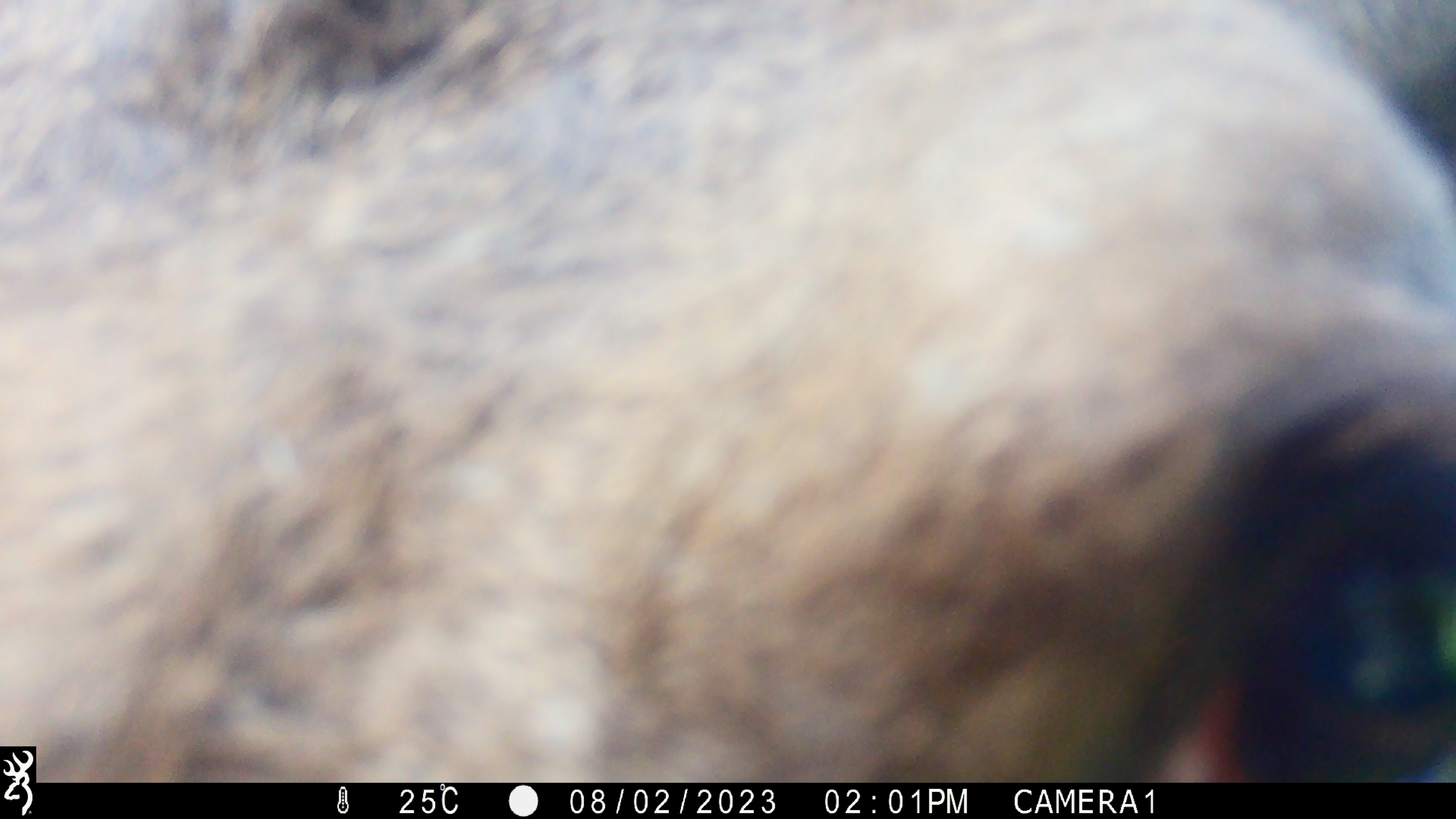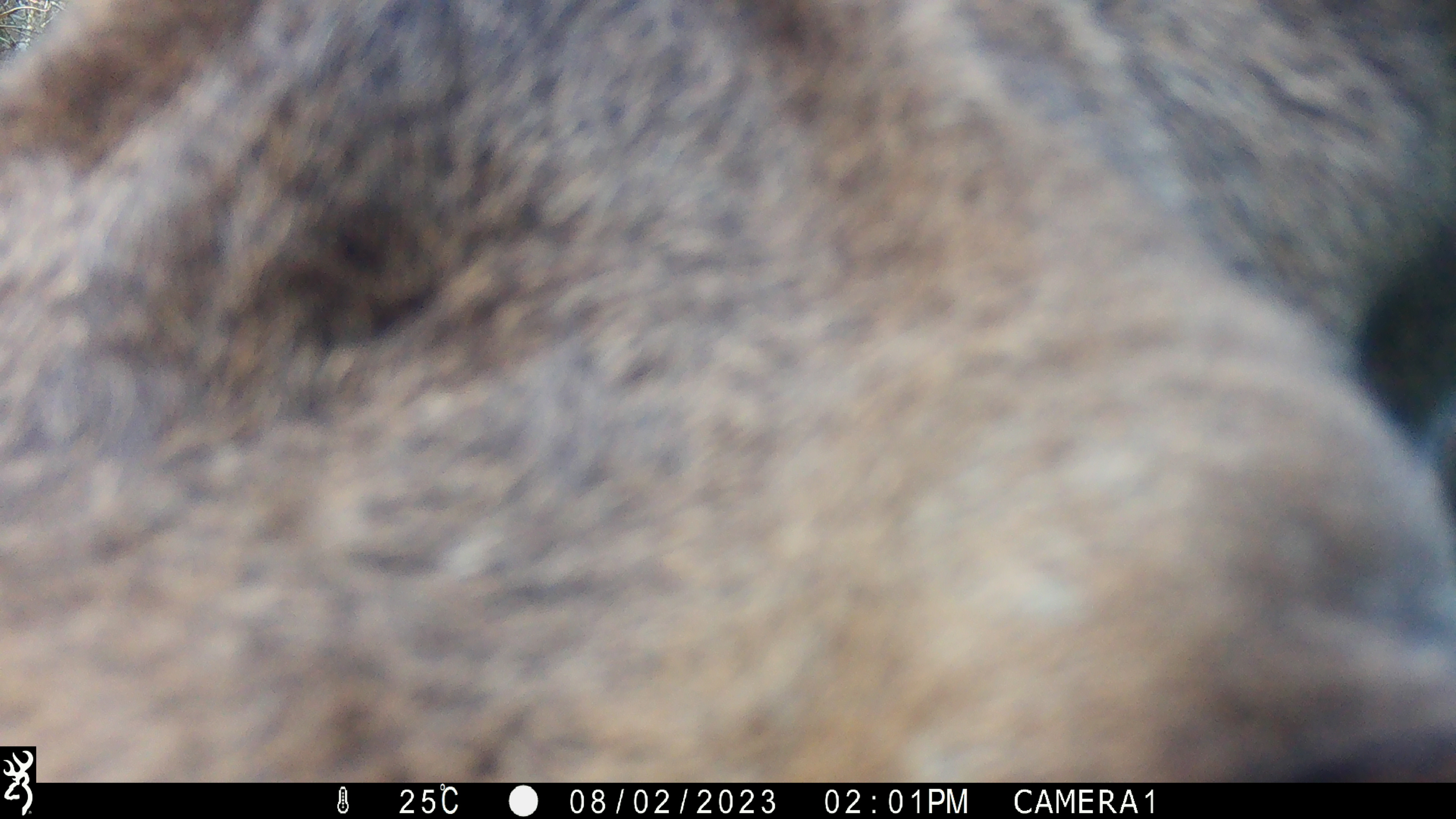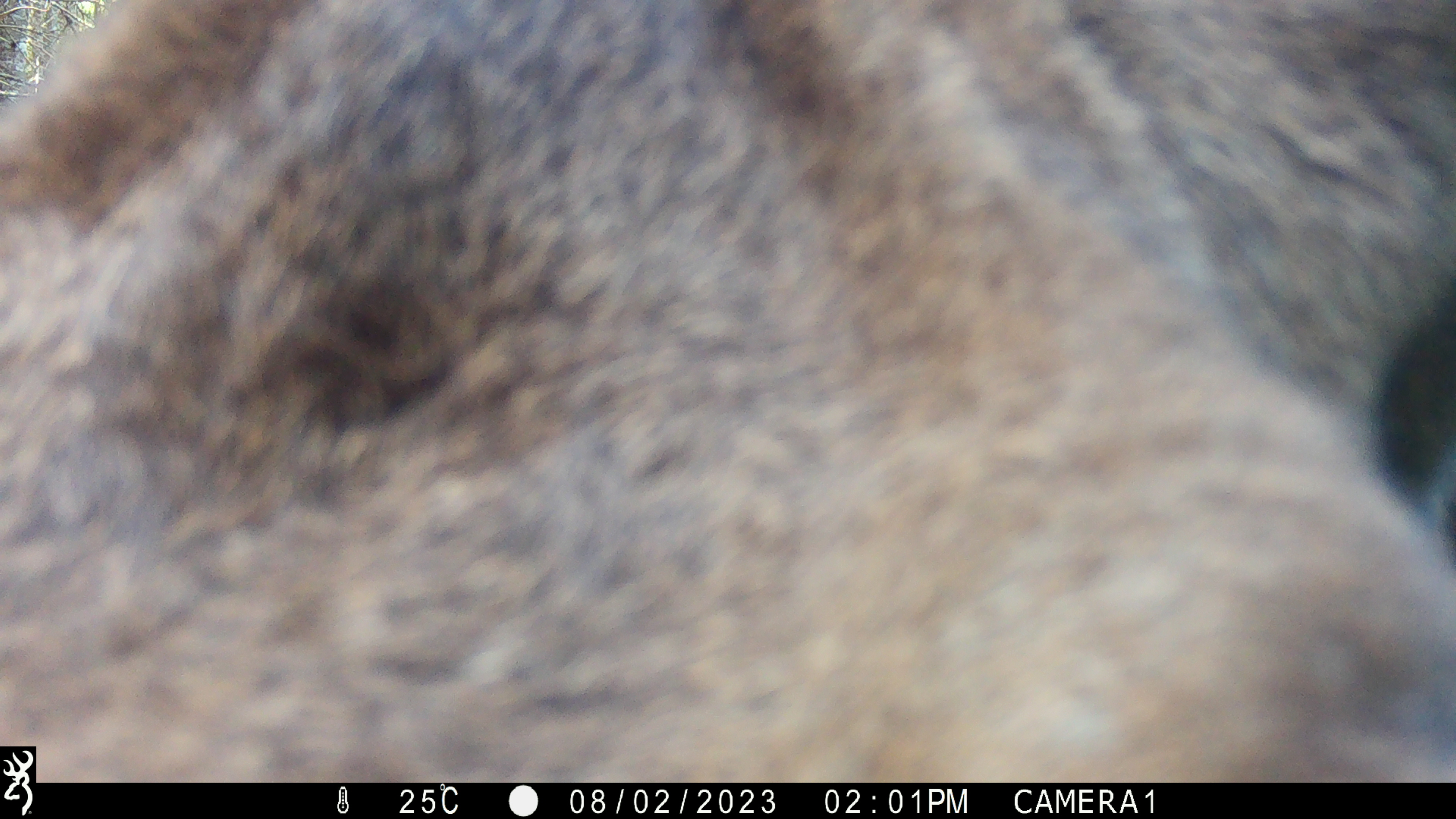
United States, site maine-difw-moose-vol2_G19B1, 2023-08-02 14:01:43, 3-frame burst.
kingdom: Animalia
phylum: Chordata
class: Mammalia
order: Artiodactyla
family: Cervidae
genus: Alces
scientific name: Alces alces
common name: moose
Moose (Alces alces).